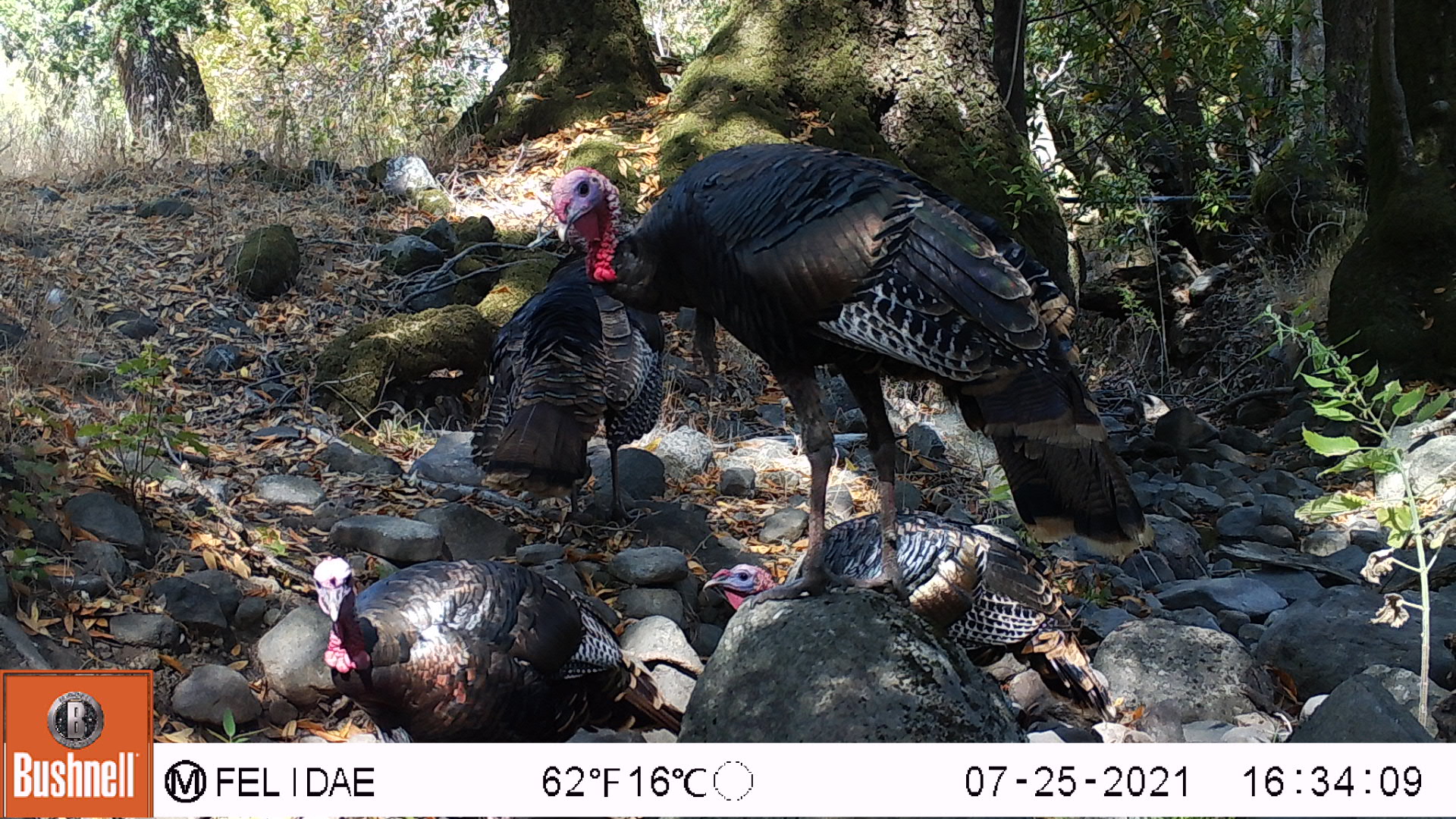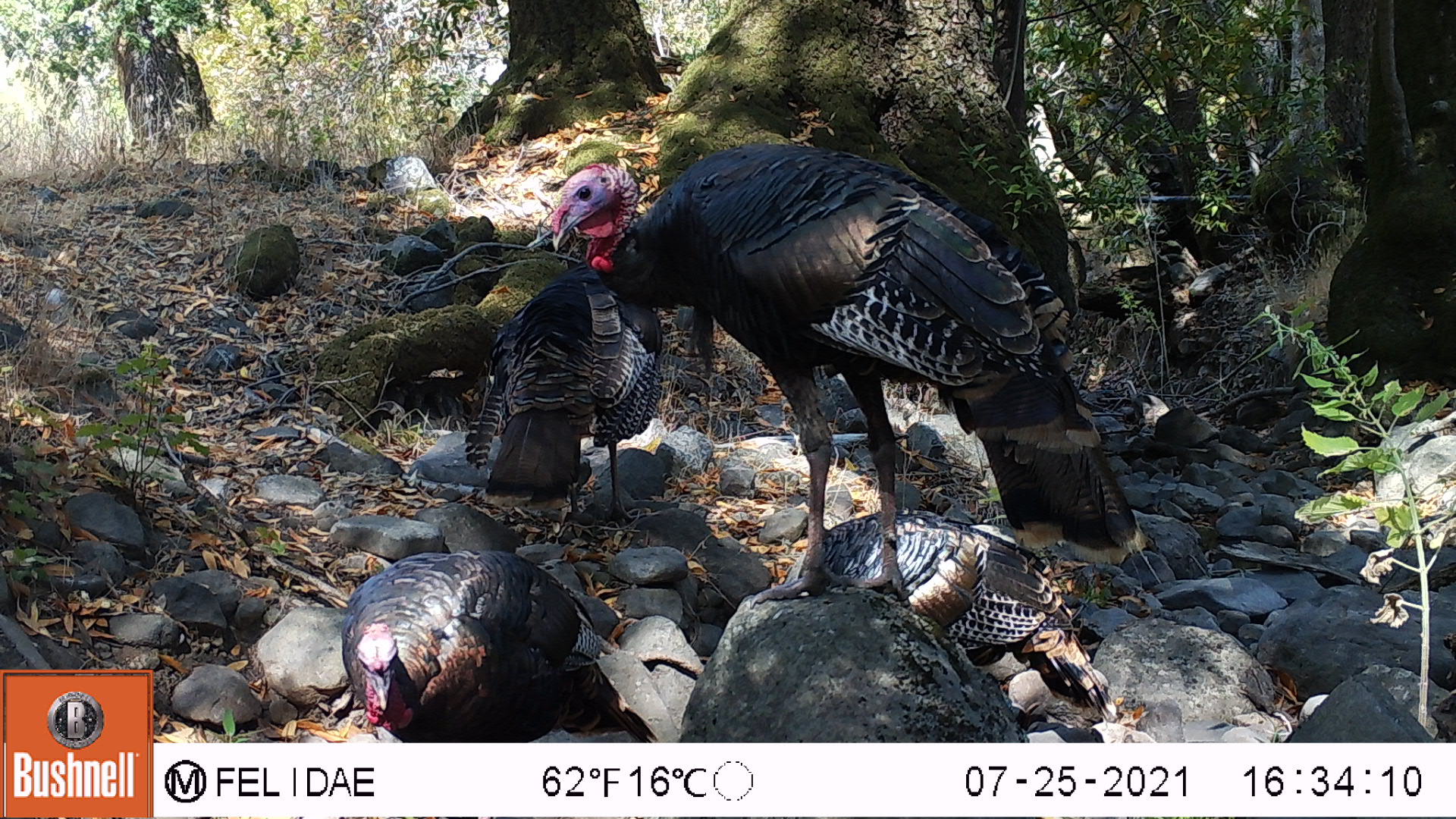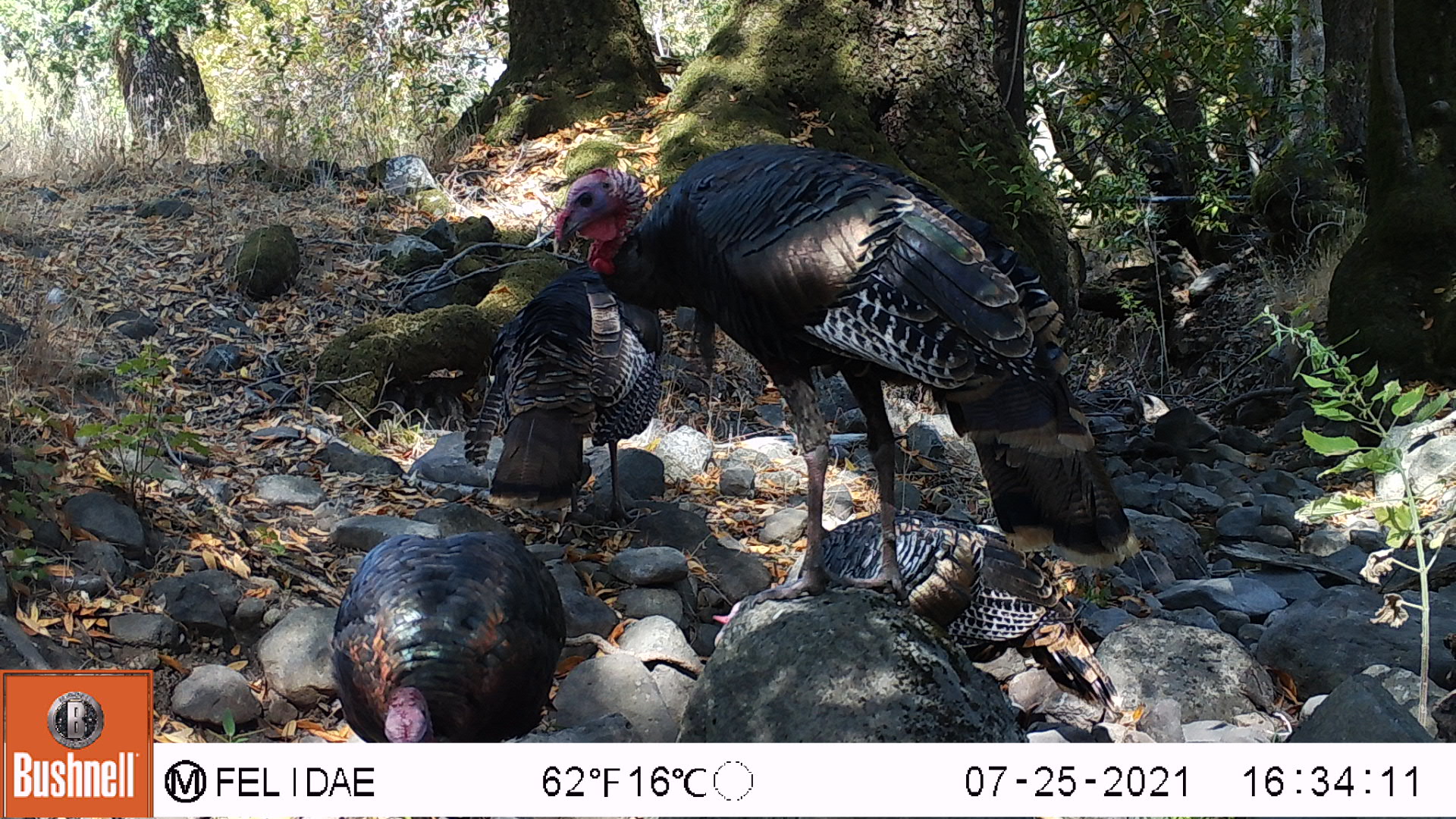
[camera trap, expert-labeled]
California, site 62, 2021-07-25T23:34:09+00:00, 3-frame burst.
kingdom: Animalia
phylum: Chordata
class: Aves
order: Galliformes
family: Phasianidae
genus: Meleagris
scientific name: Meleagris gallopavo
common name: turkey